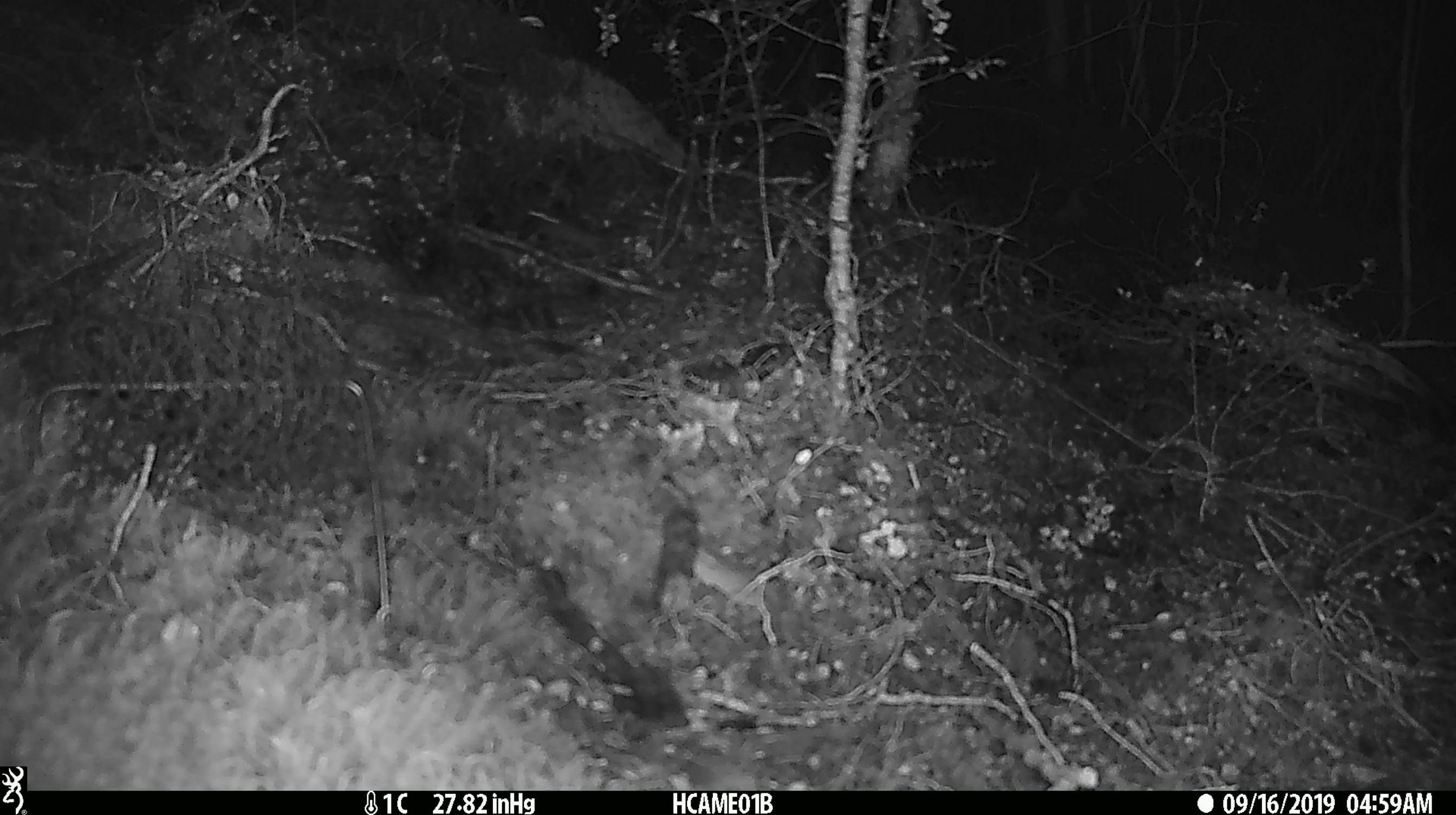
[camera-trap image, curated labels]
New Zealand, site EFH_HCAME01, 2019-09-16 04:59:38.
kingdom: Animalia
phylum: Chordata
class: Mammalia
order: Rodentia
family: Muridae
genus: Mus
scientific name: Mus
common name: mouse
Mouse (Mus).